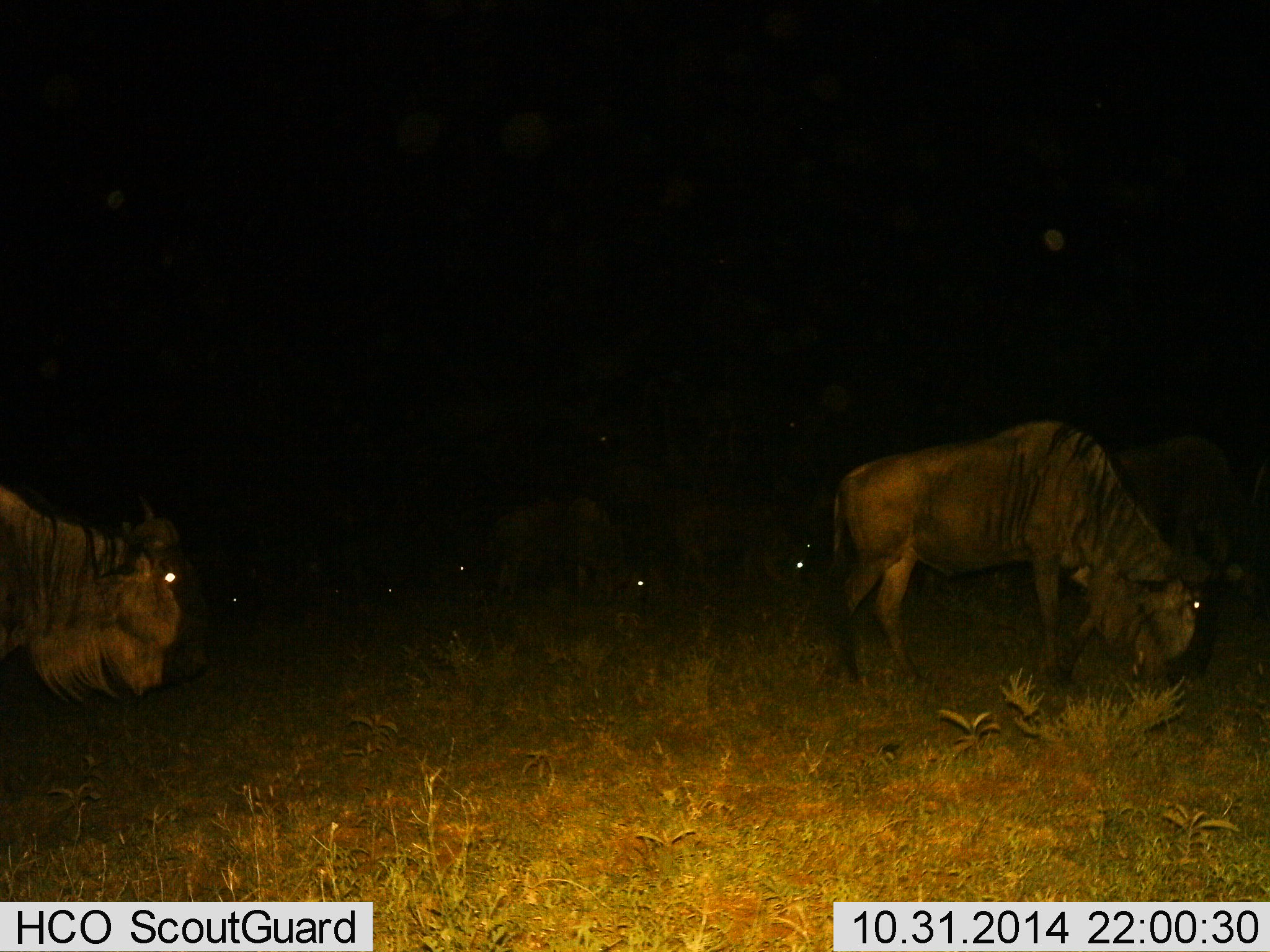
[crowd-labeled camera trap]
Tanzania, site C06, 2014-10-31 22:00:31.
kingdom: Animalia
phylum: Chordata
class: Mammalia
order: Artiodactyla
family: Bovidae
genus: Connochaetes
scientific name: Connochaetes taurinus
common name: blue wildebeest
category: wildebeest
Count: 7.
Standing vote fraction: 10%.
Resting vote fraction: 10%.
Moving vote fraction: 60%.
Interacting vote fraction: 0%.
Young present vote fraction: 0%.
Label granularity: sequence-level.